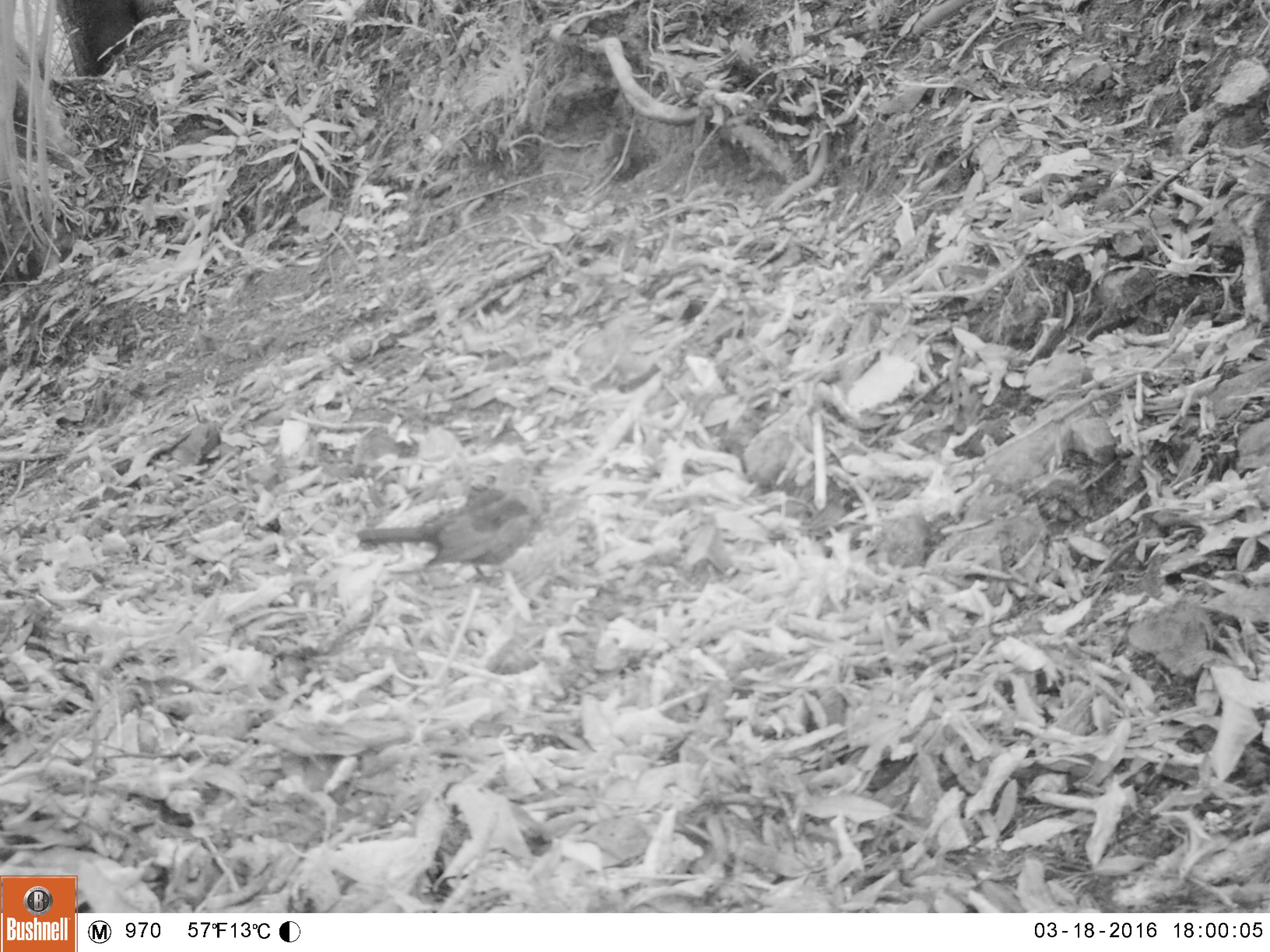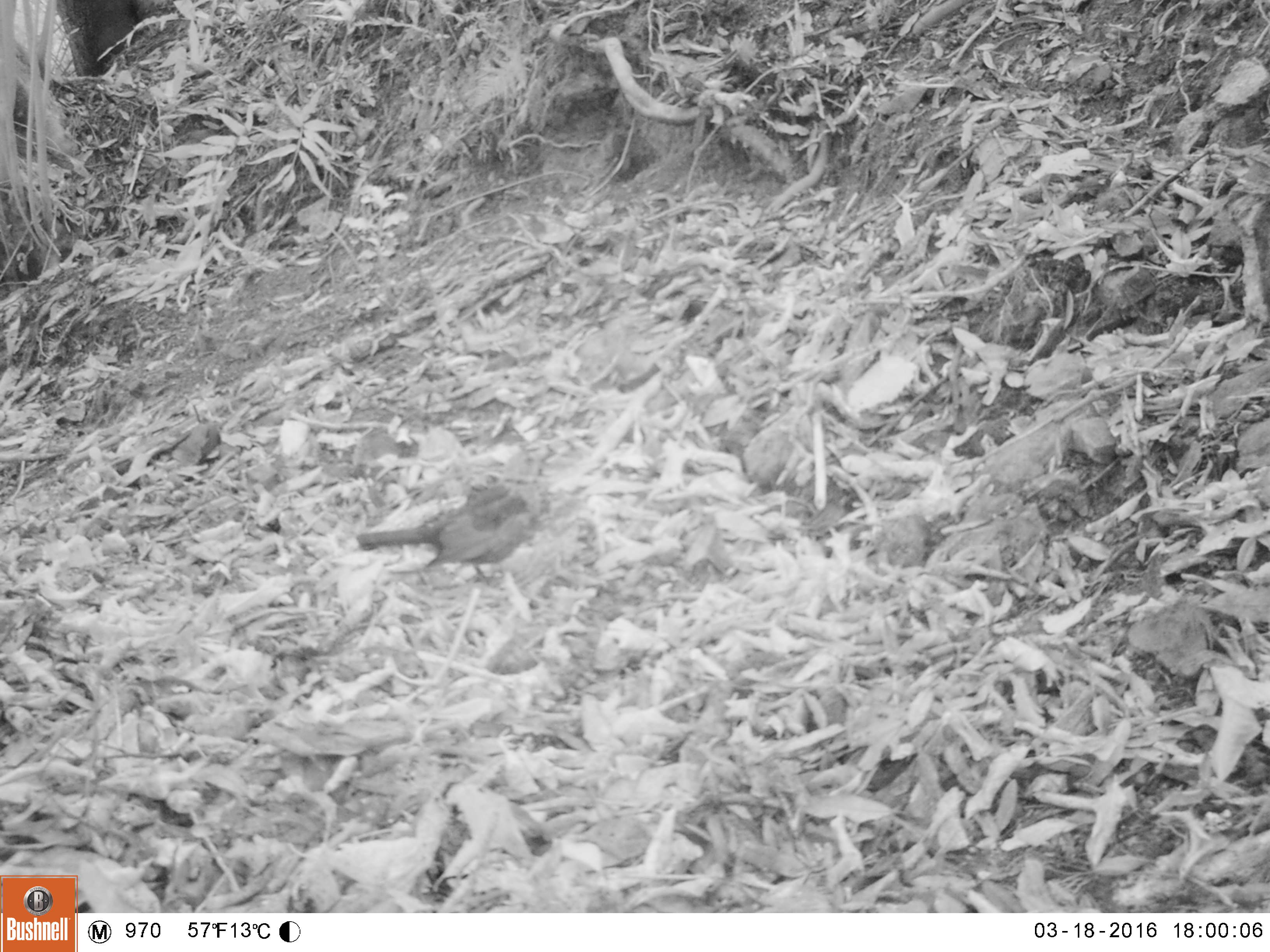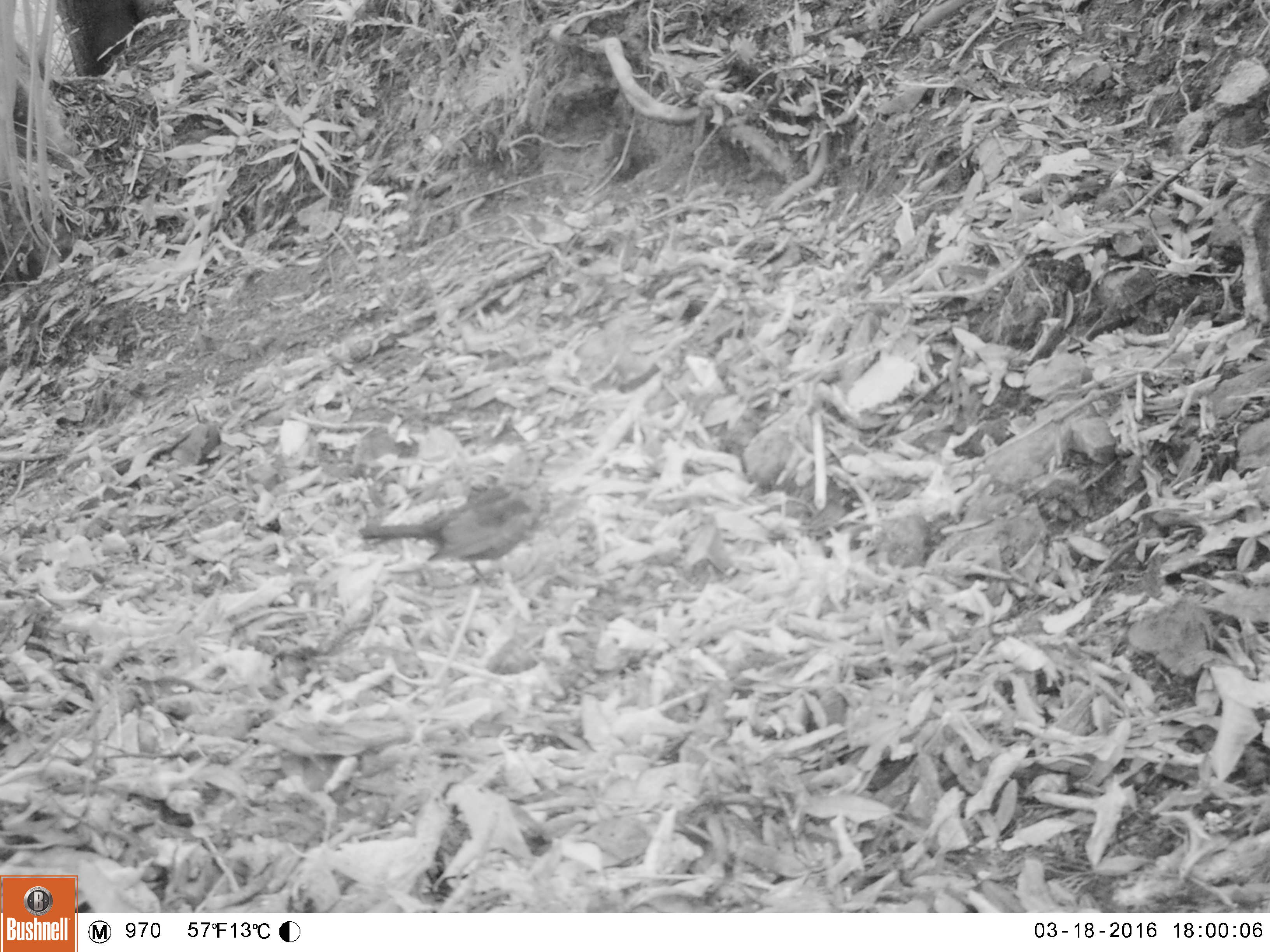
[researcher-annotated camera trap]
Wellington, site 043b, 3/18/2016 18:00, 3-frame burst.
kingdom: Animalia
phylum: Chordata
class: Aves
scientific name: Aves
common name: bird